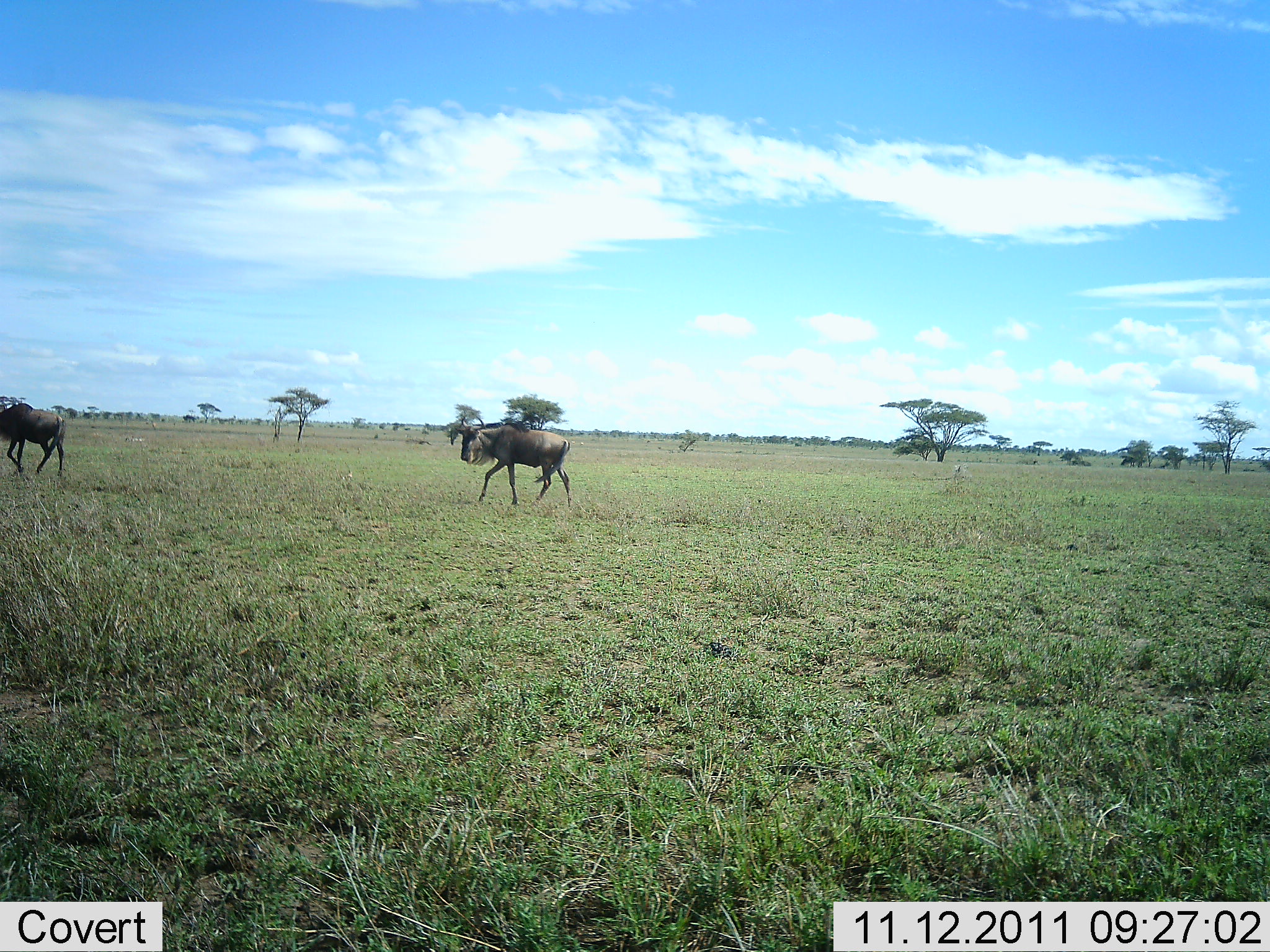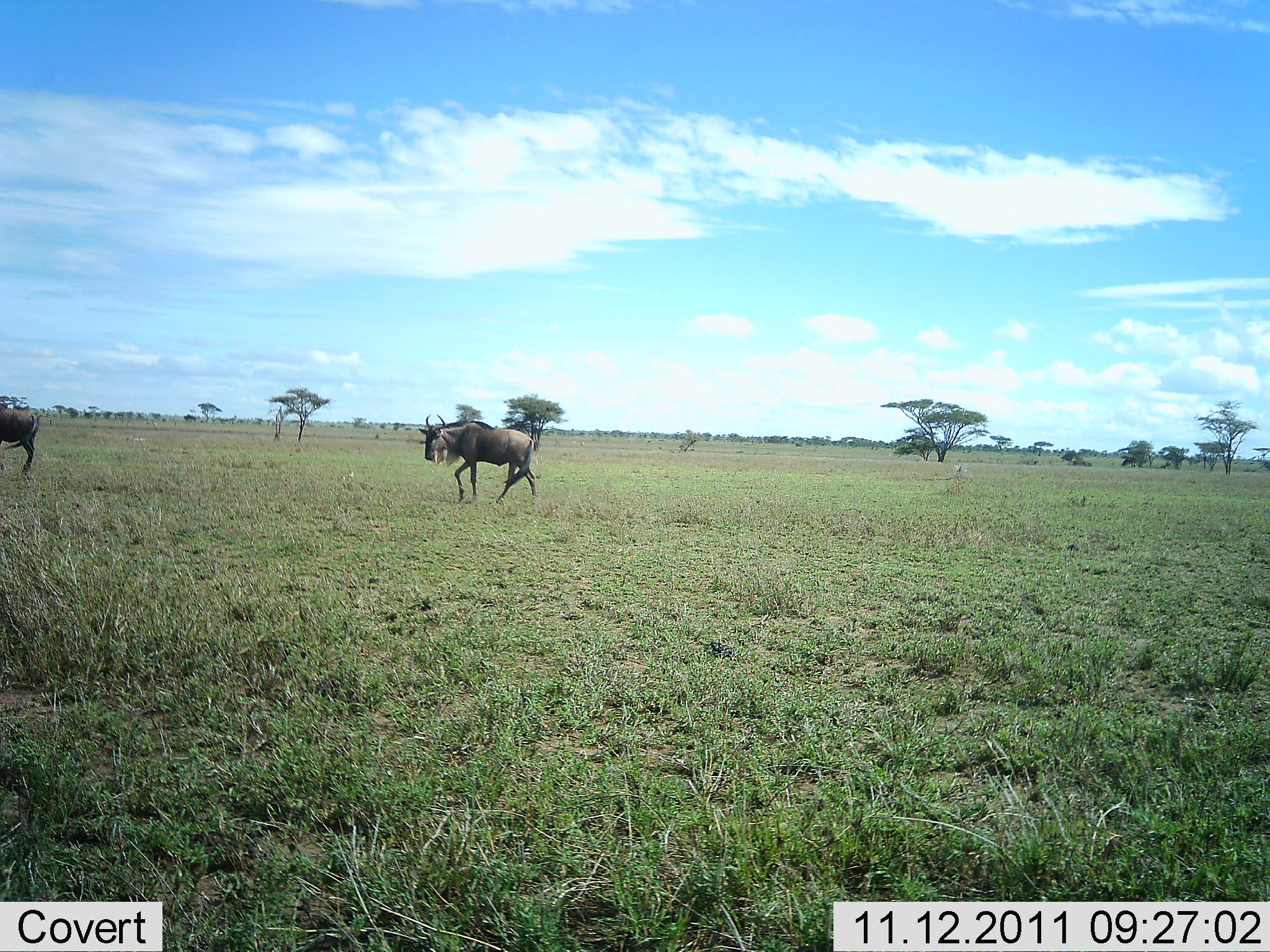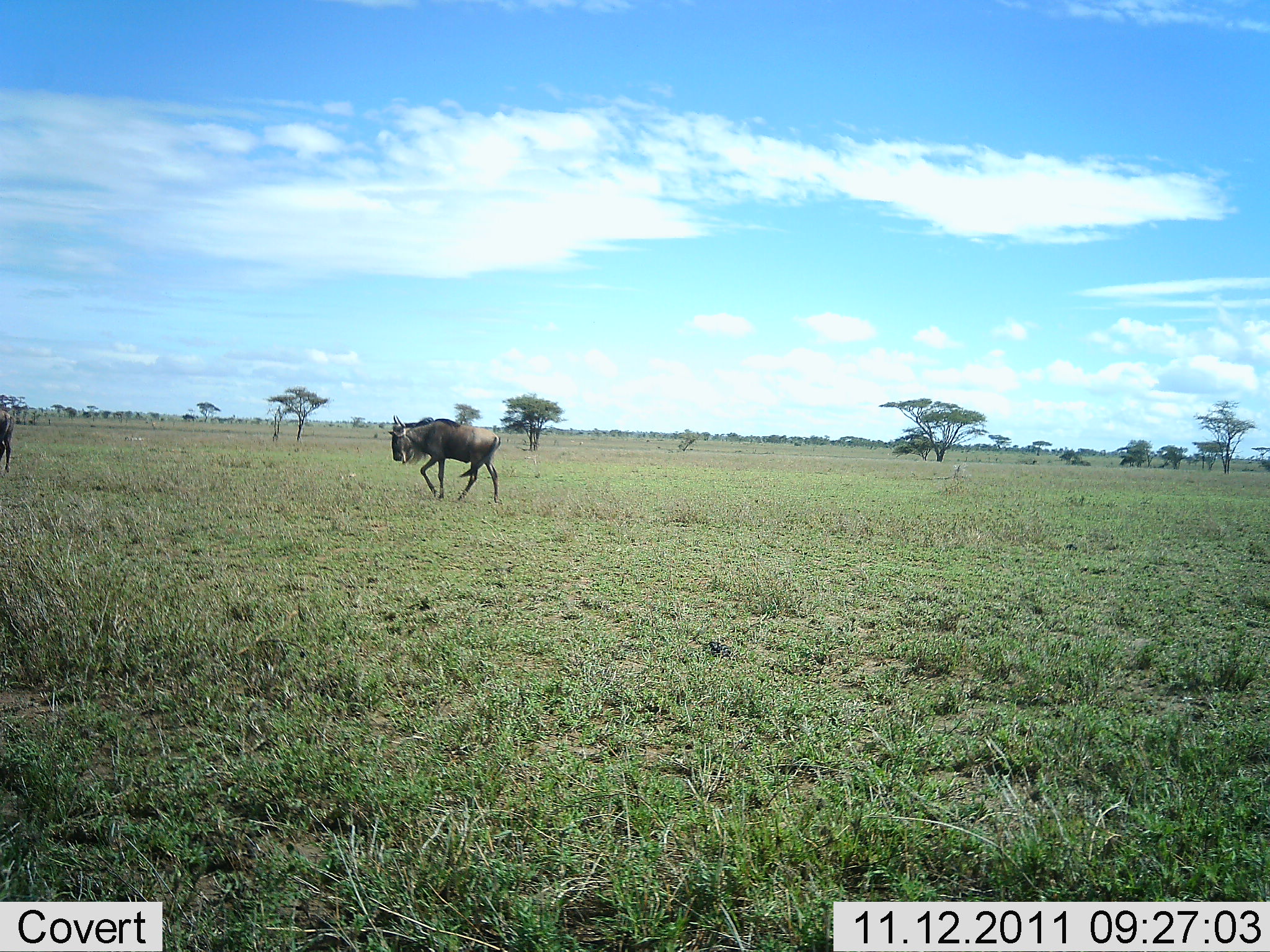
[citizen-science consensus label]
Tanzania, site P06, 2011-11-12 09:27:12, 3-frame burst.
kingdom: Animalia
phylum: Chordata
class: Mammalia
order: Artiodactyla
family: Bovidae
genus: Connochaetes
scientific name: Connochaetes taurinus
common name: blue wildebeest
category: wildebeest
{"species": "wildebeest (blue wildebeest) (Connochaetes taurinus)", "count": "2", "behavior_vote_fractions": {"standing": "9%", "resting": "0%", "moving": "100%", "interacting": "0%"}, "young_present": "0%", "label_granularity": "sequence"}